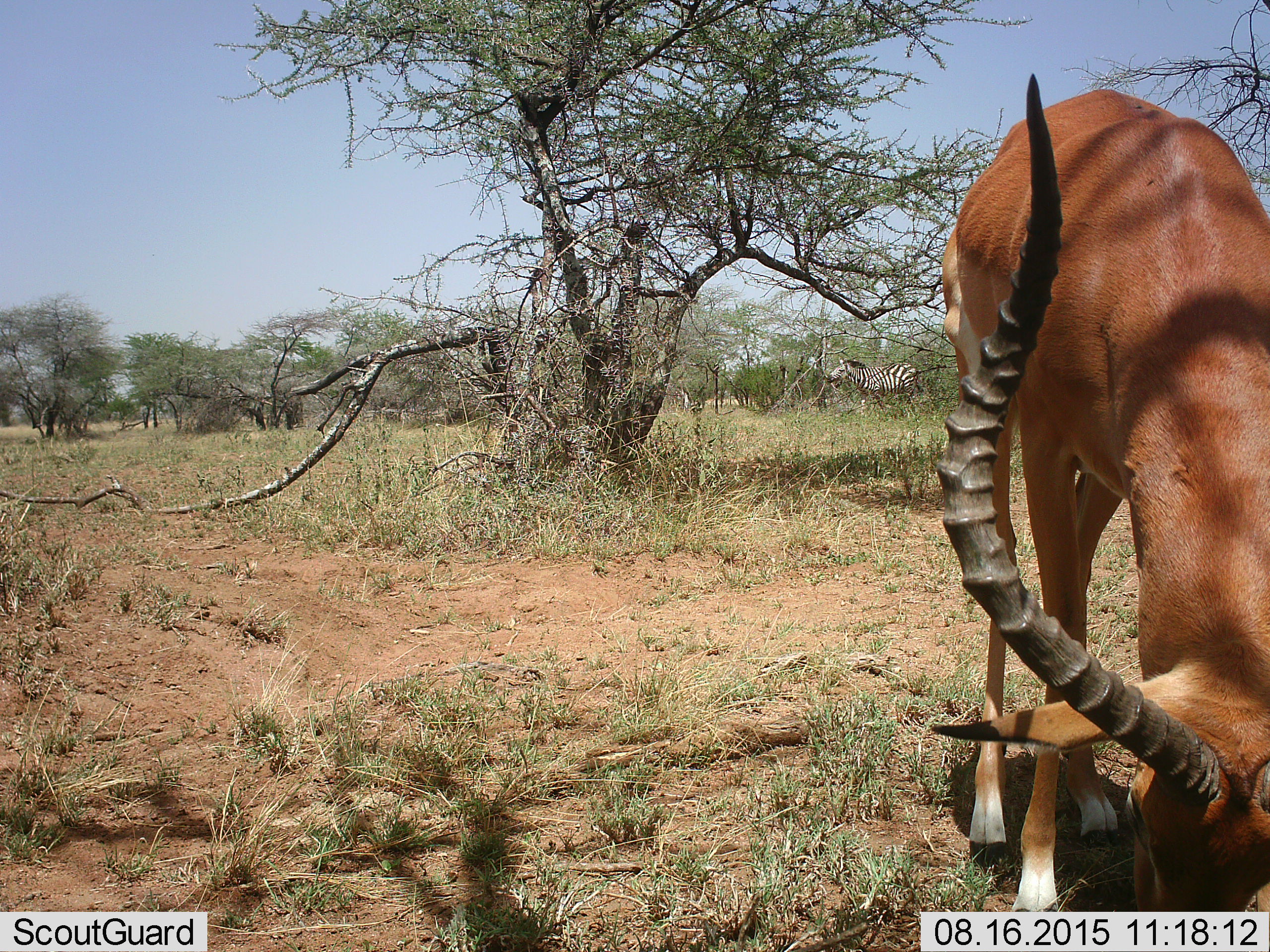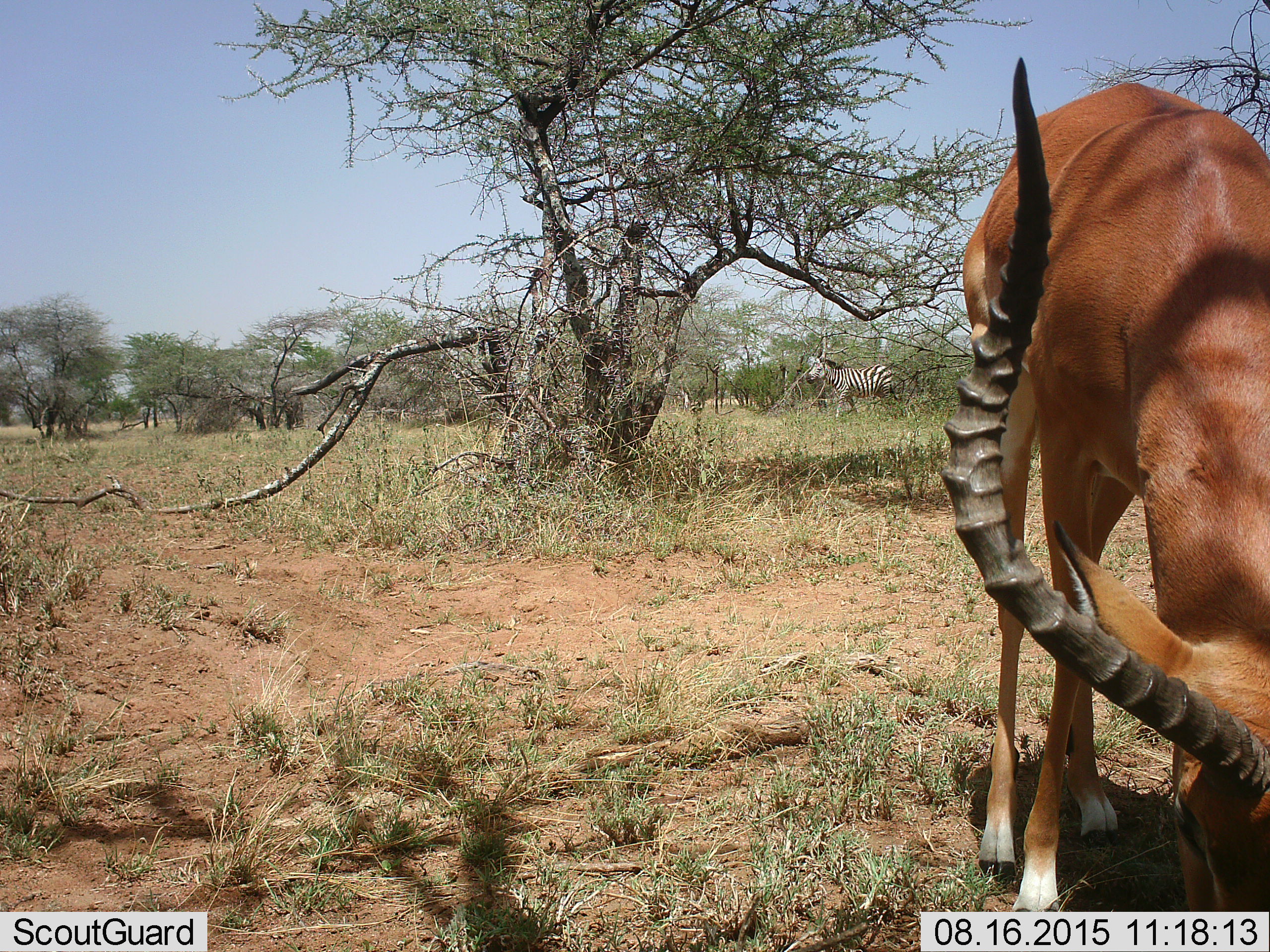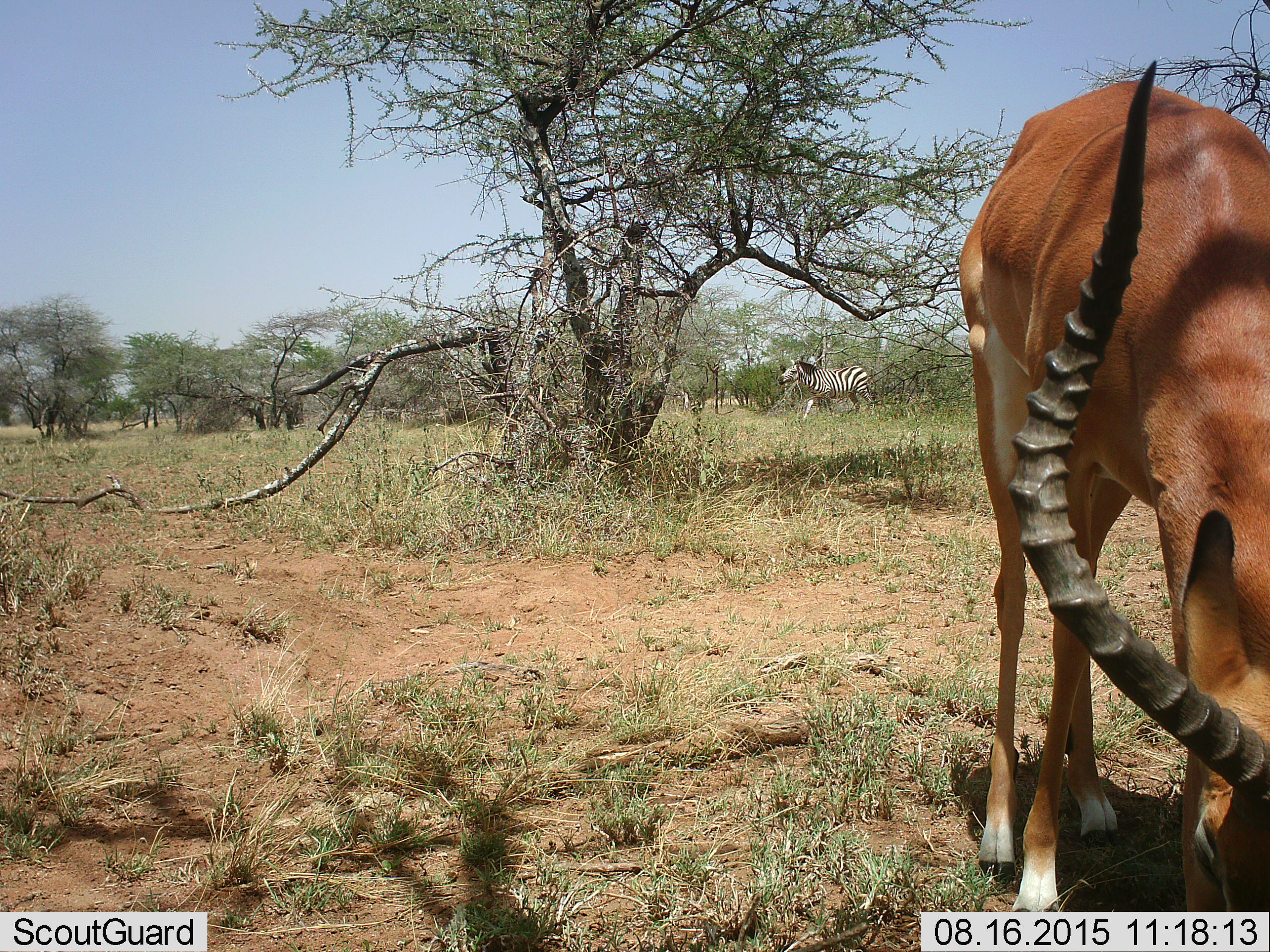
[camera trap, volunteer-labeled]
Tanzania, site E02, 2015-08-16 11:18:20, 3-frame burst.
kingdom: Animalia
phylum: Chordata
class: Mammalia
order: Artiodactyla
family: Bovidae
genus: Aepyceros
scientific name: Aepyceros melampus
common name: impala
Impala (Aepyceros melampus), count 1. Behavior (volunteer vote fractions): standing 12%, resting 0%, moving 0%, interacting 0%. Young present (vote fraction): 0%. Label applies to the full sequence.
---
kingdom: Animalia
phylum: Chordata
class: Mammalia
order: Perissodactyla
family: Equidae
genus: Equus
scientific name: Equus quagga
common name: plains zebra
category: zebra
Zebra (plains zebra) (Equus quagga), count 1. Behavior (volunteer vote fractions): standing 6%, resting 0%, moving 94%, interacting 0%. Young present (vote fraction): 0%. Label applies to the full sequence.